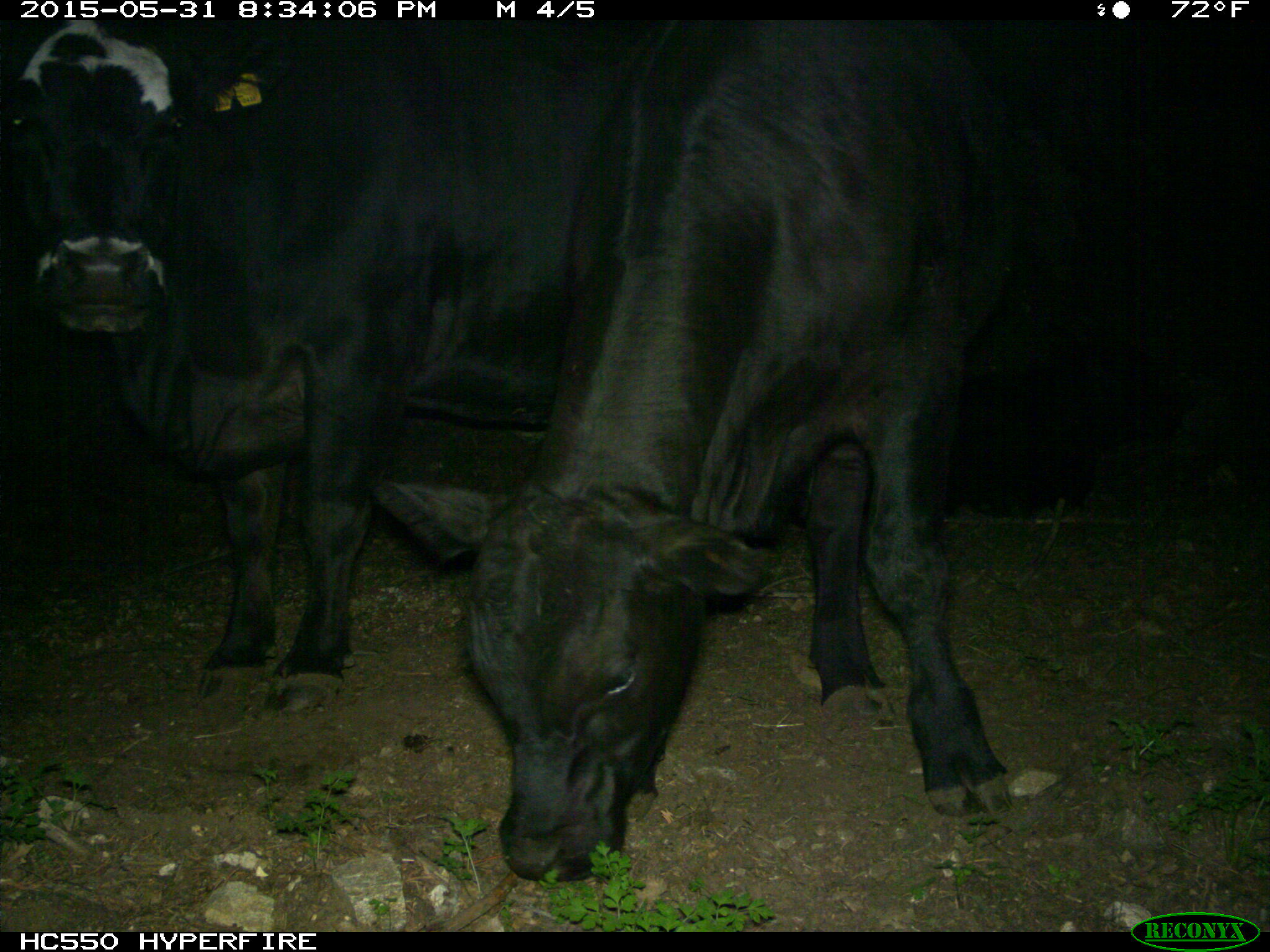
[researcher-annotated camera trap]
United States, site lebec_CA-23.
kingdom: Animalia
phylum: Chordata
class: Mammalia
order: Artiodactyla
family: Bovidae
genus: Bos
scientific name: Bos taurus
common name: domestic cow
Bos taurus (domestic cow).